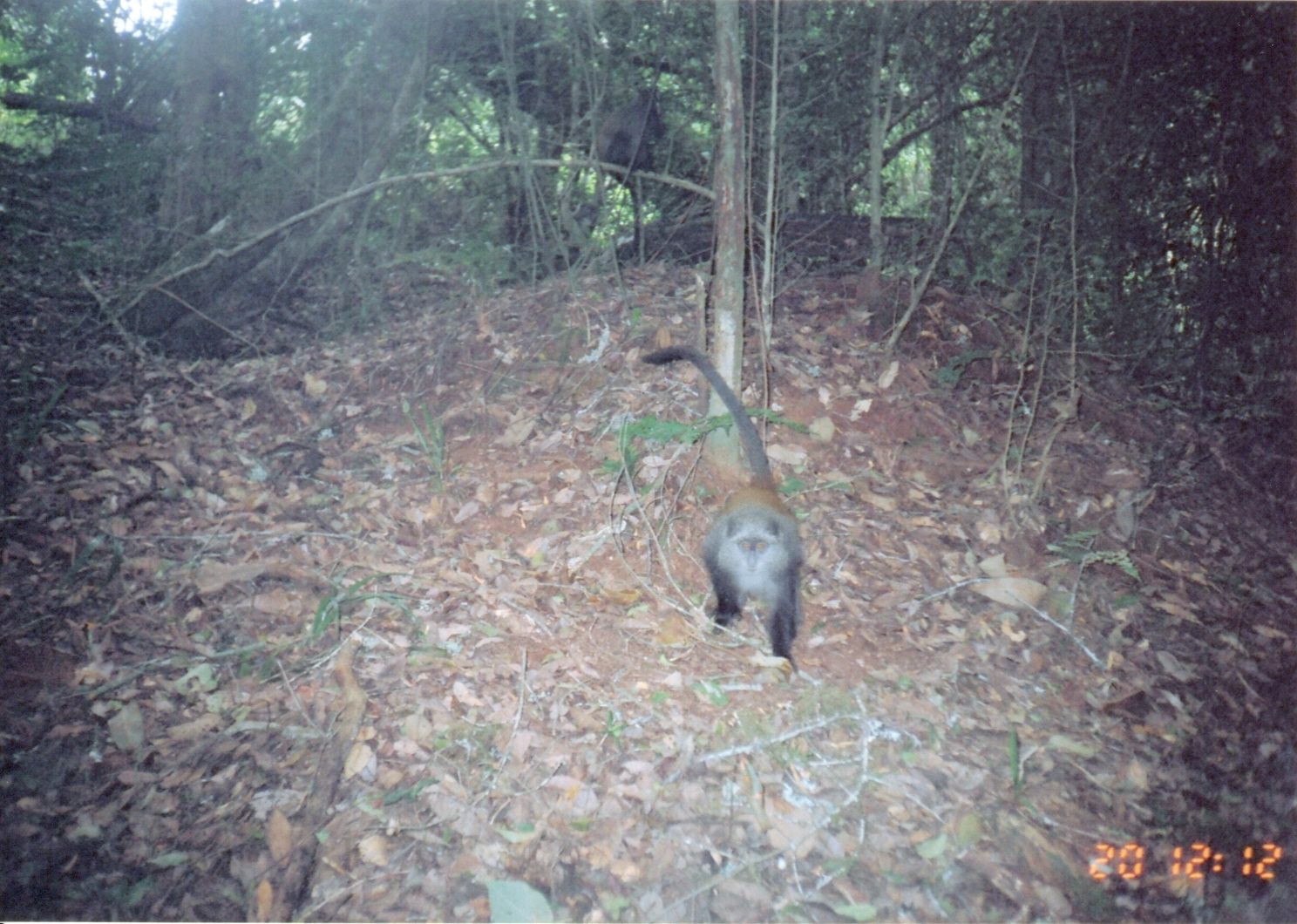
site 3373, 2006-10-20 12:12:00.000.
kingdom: Animalia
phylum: Chordata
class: Mammalia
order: Primates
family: Cercopithecidae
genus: Cercopithecus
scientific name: Cercopithecus mitis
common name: blue monkey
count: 1